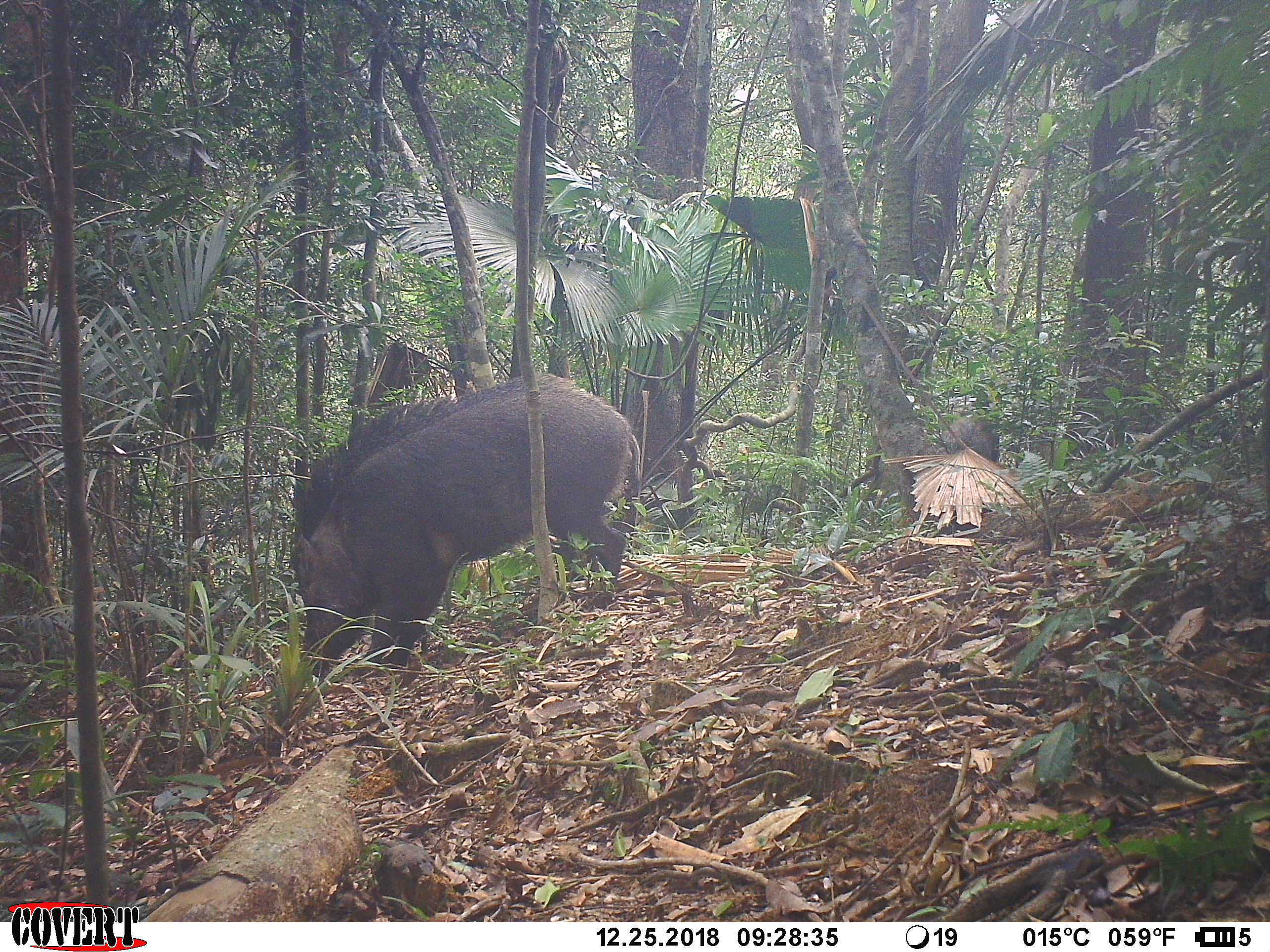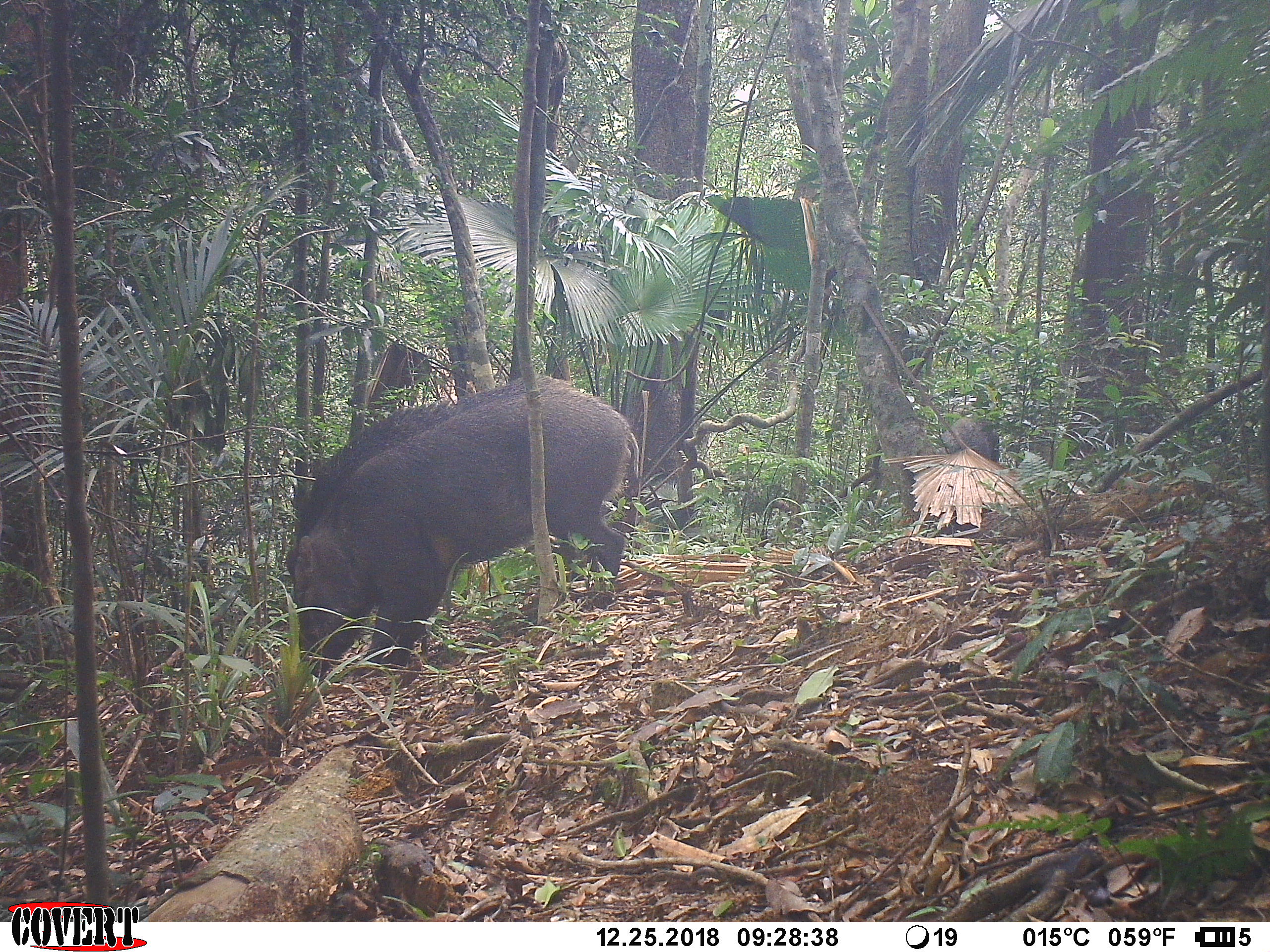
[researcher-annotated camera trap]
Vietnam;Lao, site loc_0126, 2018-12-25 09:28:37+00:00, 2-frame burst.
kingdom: Animalia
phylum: Chordata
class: Mammalia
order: Artiodactyla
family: Suidae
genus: Sus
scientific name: Sus scrofa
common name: eurasian wild pig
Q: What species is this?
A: Eurasian wild pig (Sus scrofa).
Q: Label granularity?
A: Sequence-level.